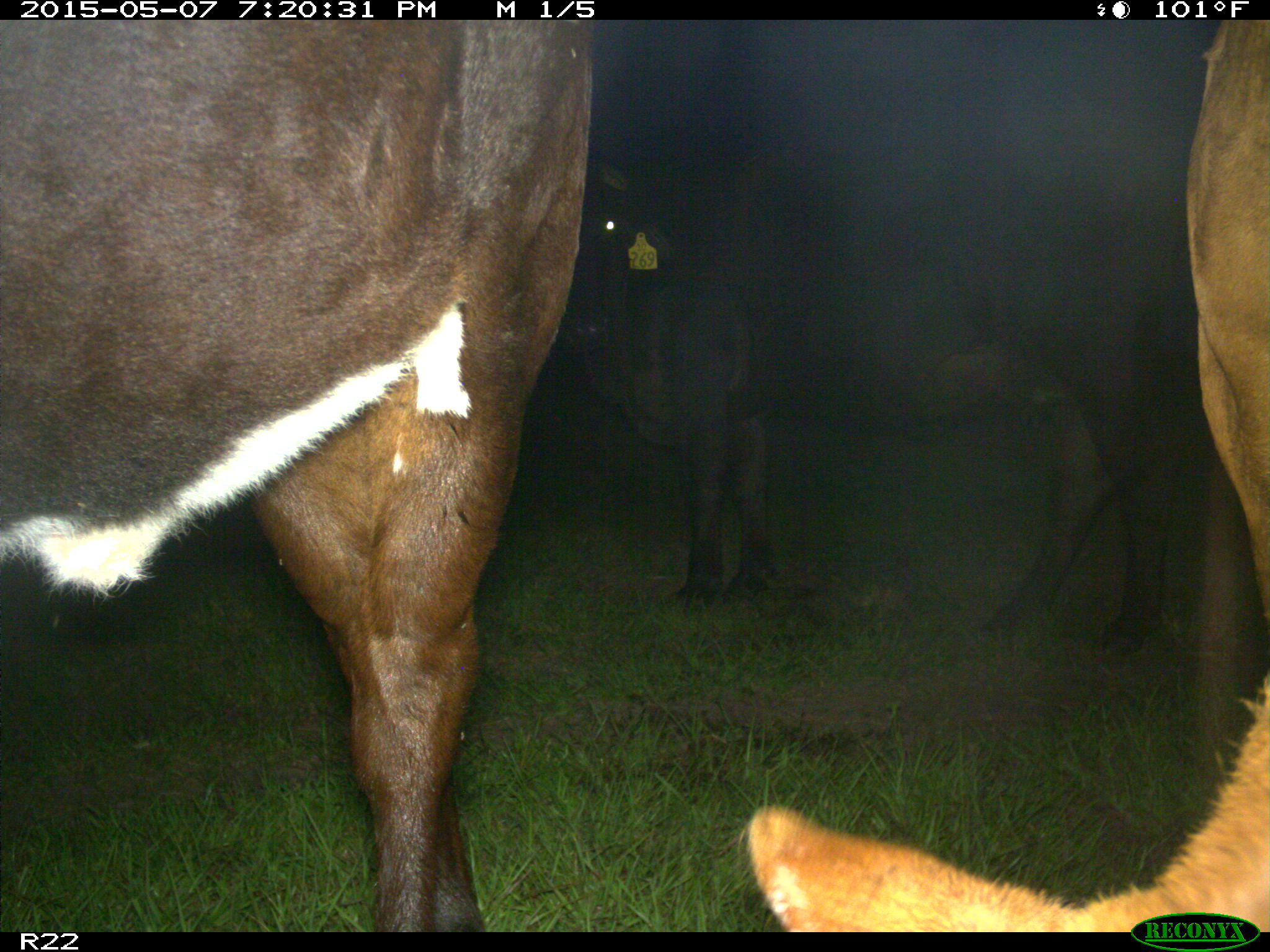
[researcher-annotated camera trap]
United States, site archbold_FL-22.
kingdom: Animalia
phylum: Chordata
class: Mammalia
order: Artiodactyla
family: Bovidae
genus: Bos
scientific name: Bos taurus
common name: domestic cow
Bos taurus (domestic cow).